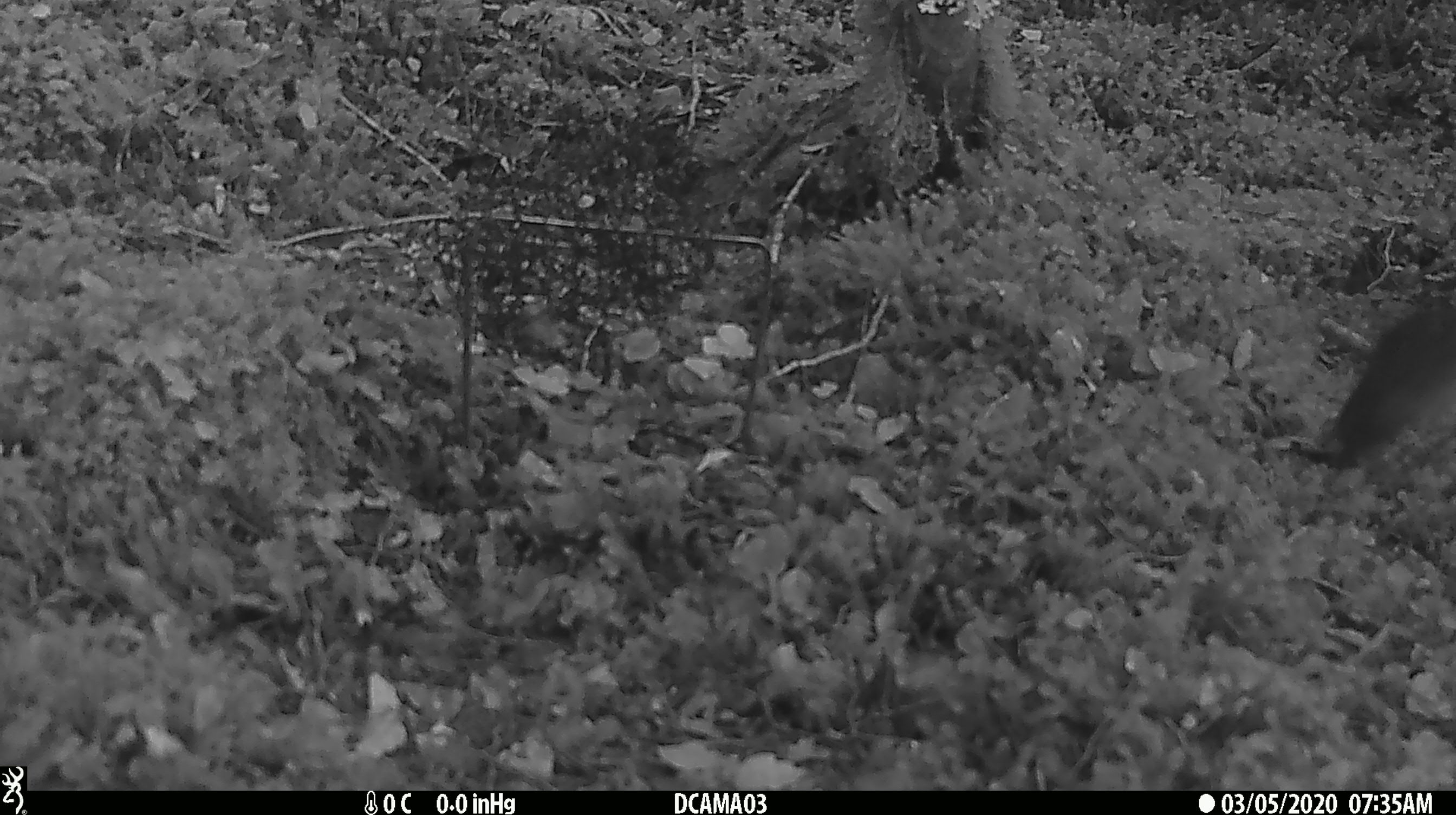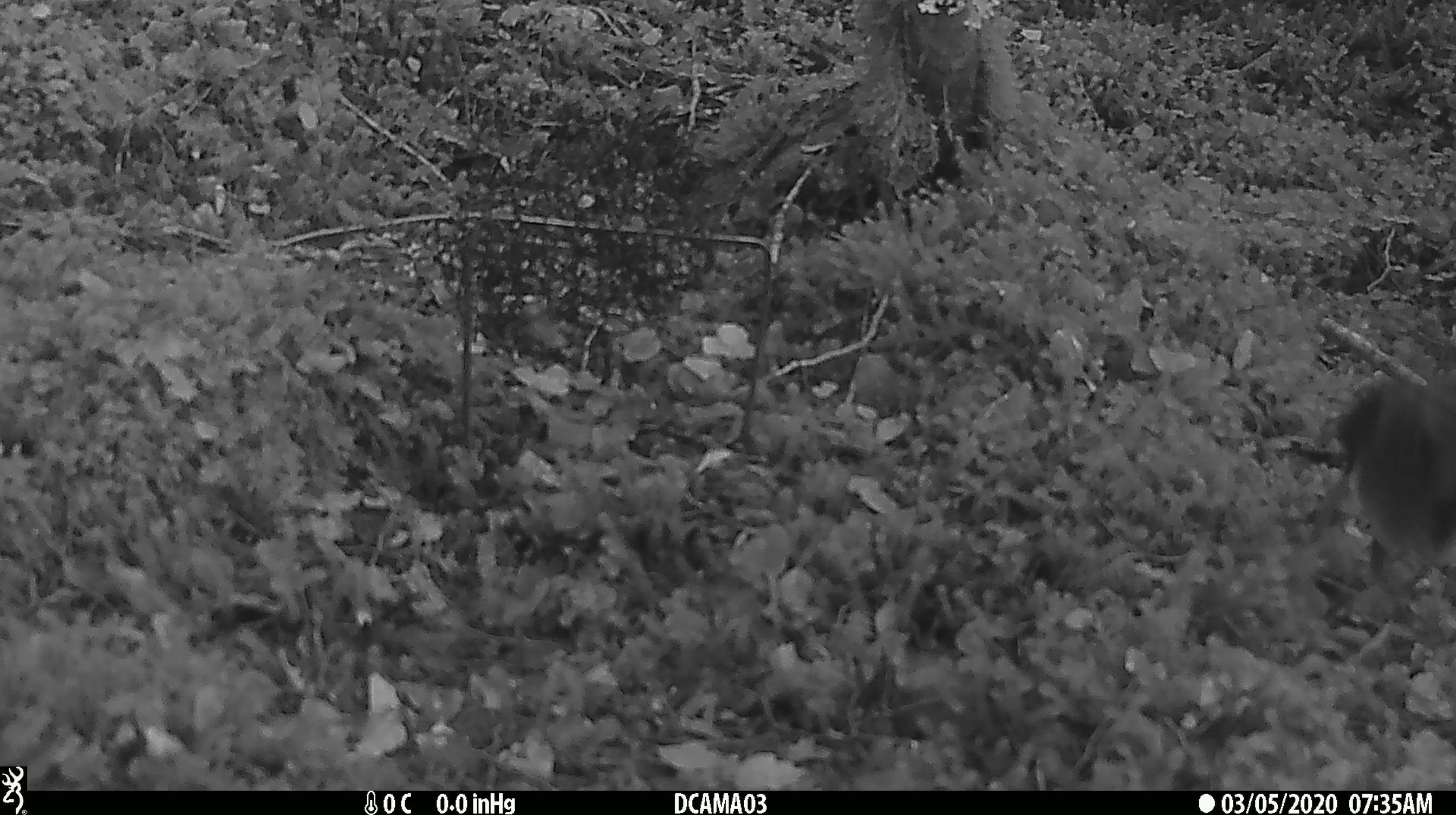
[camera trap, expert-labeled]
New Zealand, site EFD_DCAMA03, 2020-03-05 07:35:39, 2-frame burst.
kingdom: Animalia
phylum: Chordata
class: Aves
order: Passeriformes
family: Petroicidae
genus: Petroica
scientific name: Petroica australis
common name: new zealand robin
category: robin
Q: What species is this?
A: Robin (new zealand robin) (Petroica australis).